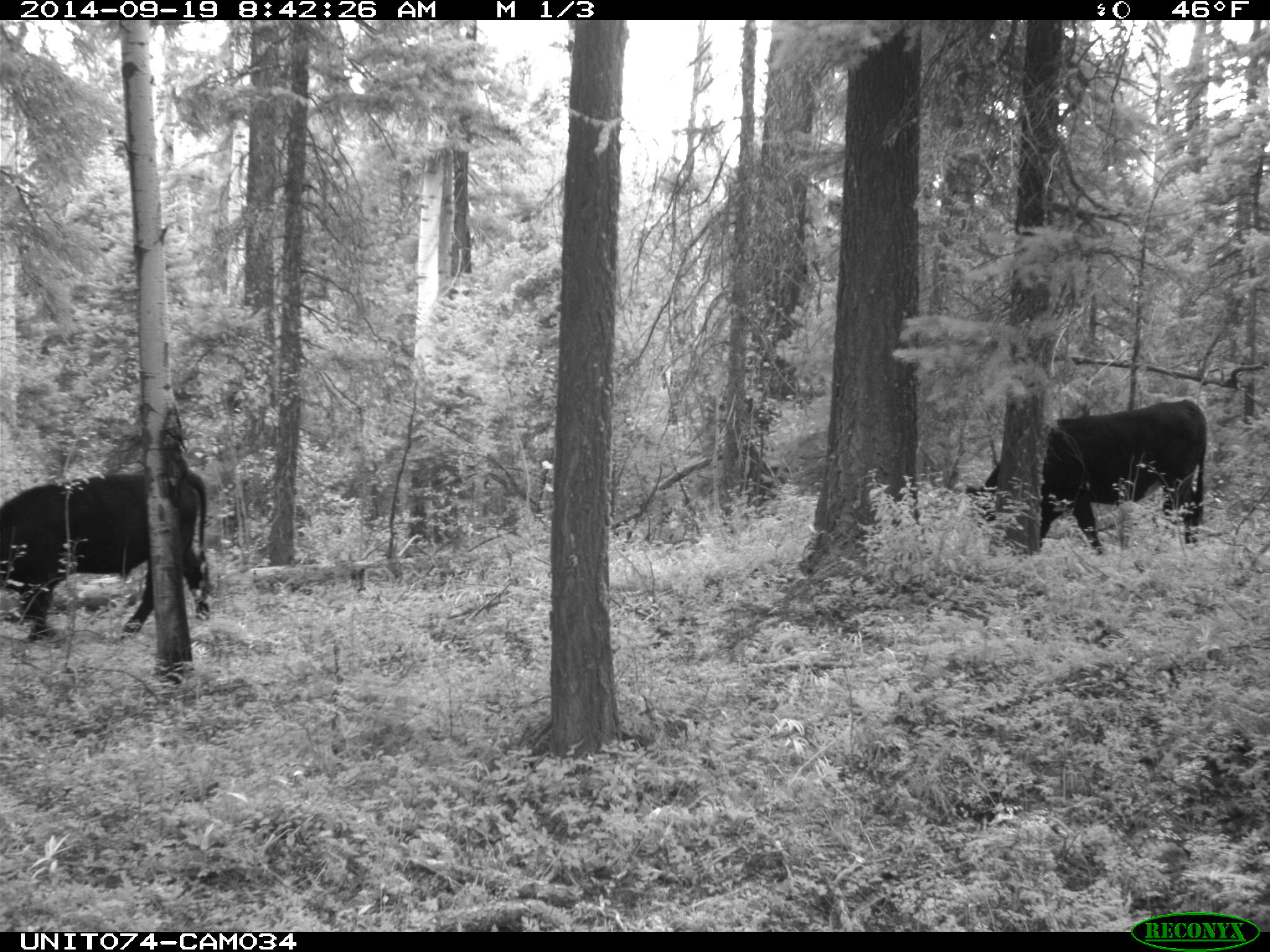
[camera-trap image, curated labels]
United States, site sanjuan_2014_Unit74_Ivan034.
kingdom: Animalia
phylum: Chordata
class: Mammalia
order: Artiodactyla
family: Bovidae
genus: Bos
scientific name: Bos taurus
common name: domestic cow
Bos taurus (domestic cow).